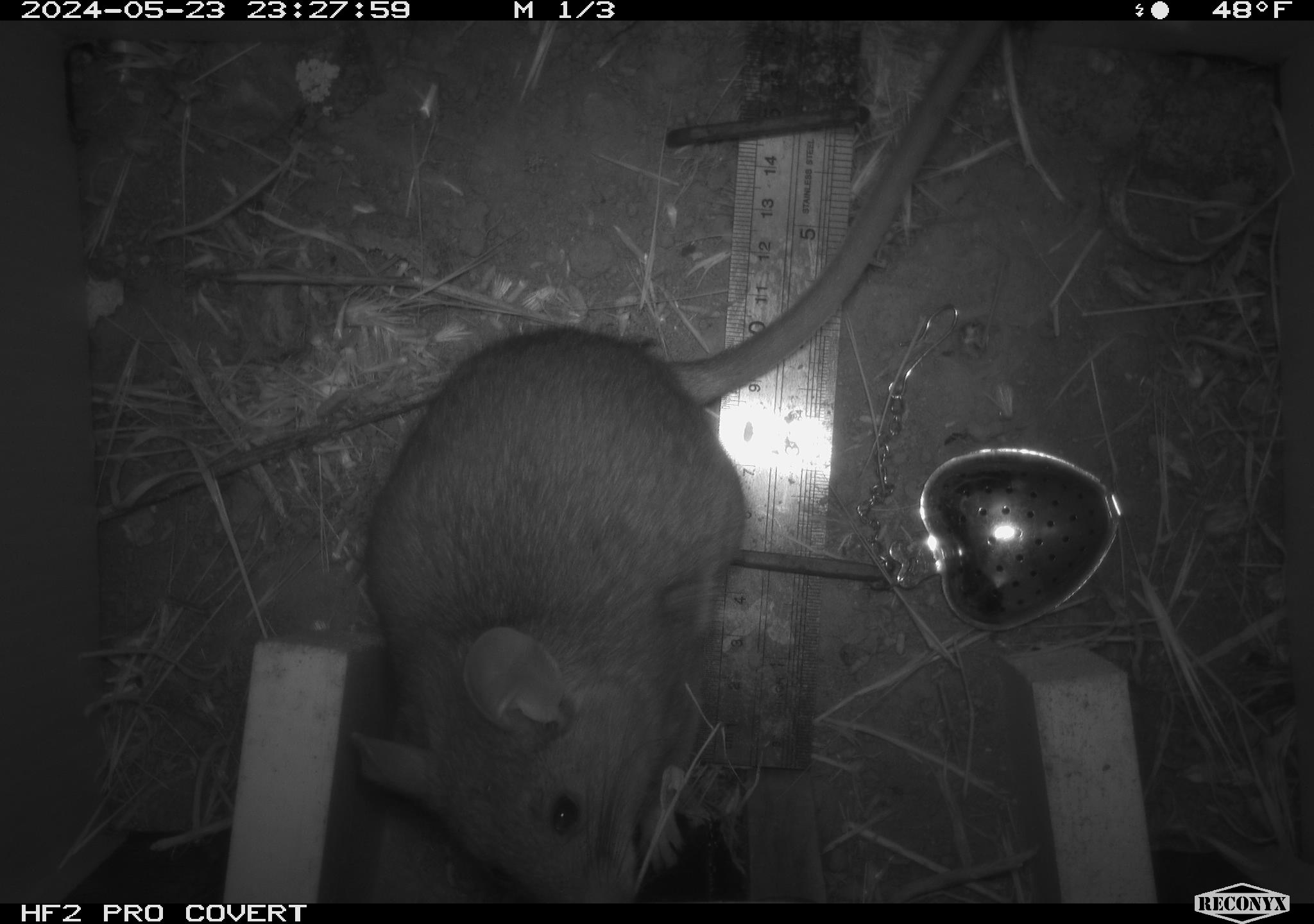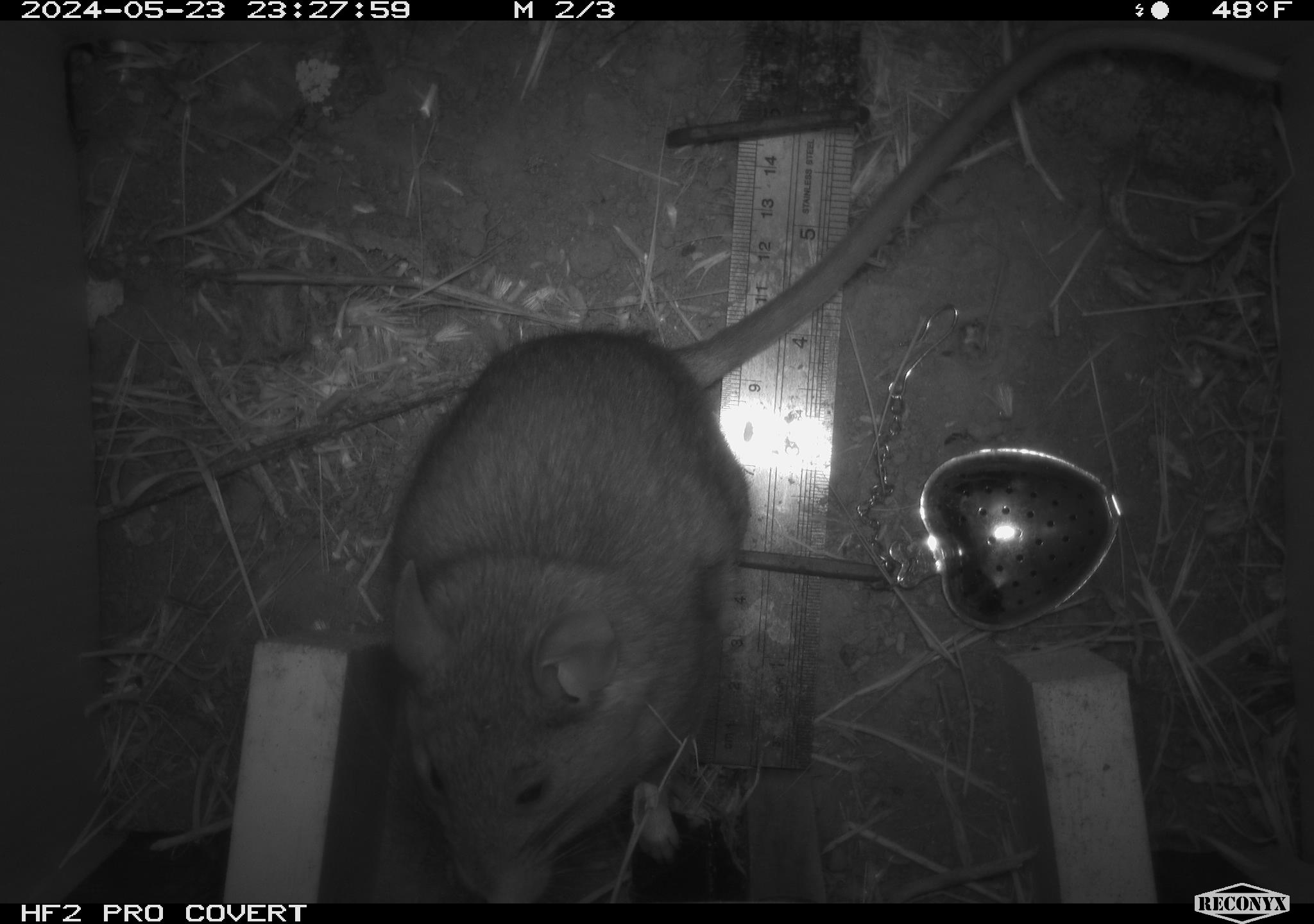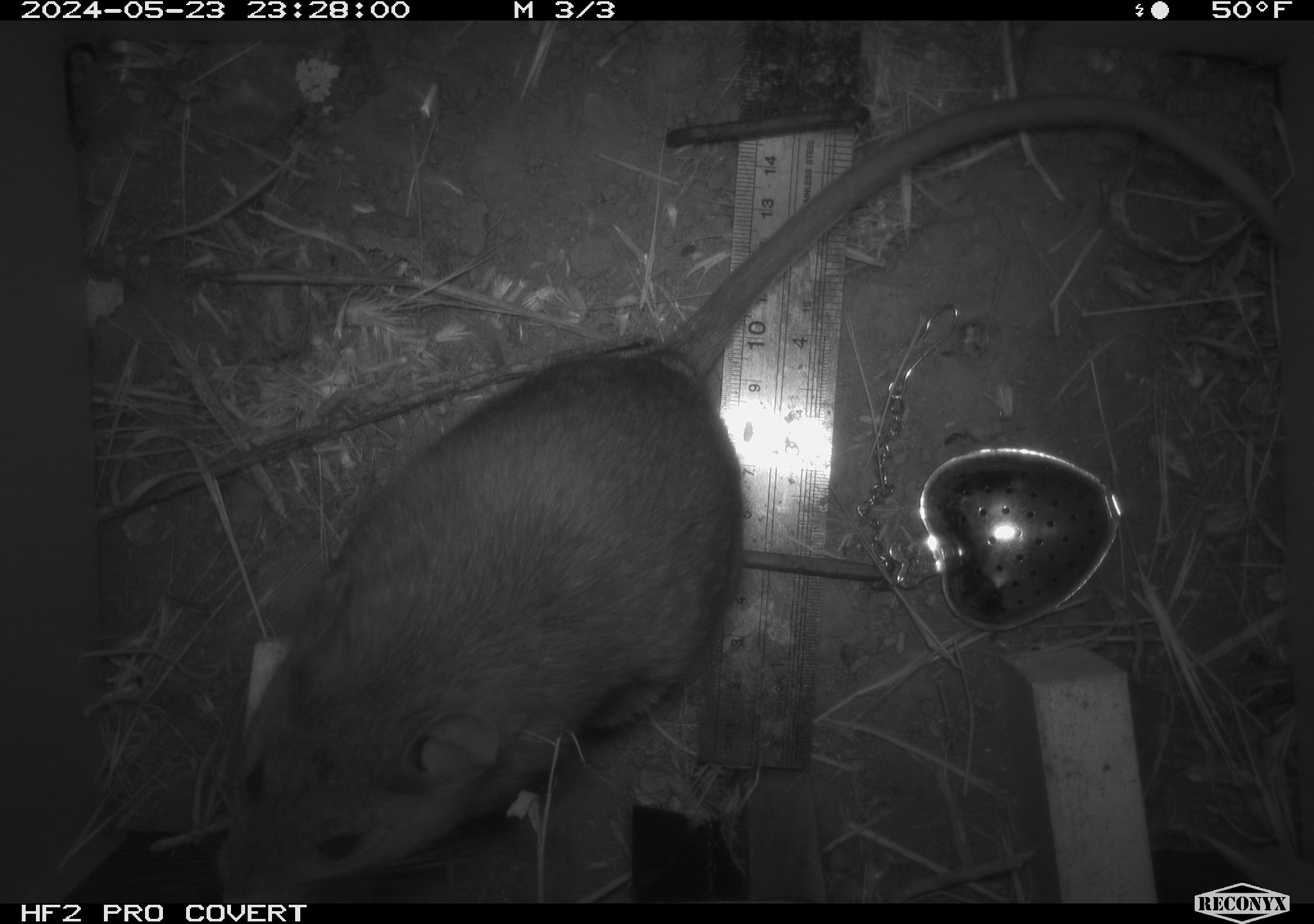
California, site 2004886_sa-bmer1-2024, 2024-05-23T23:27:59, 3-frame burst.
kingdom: Animalia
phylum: Chordata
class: Mammalia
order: Rodentia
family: Muridae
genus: Rattus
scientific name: Rattus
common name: rat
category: rattus species